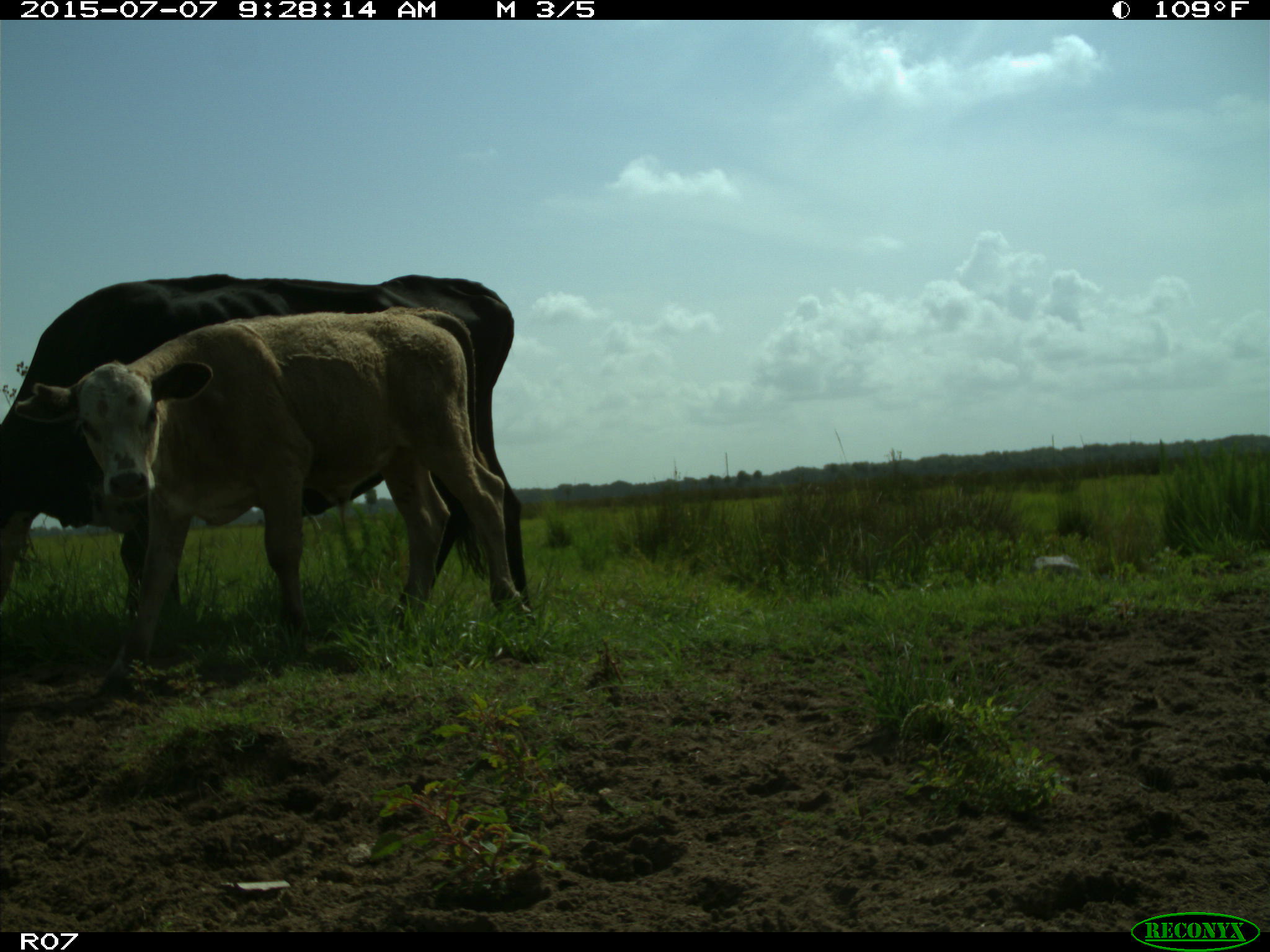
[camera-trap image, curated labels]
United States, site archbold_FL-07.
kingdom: Animalia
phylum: Chordata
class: Mammalia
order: Artiodactyla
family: Bovidae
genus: Bos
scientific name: Bos taurus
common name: domestic cow